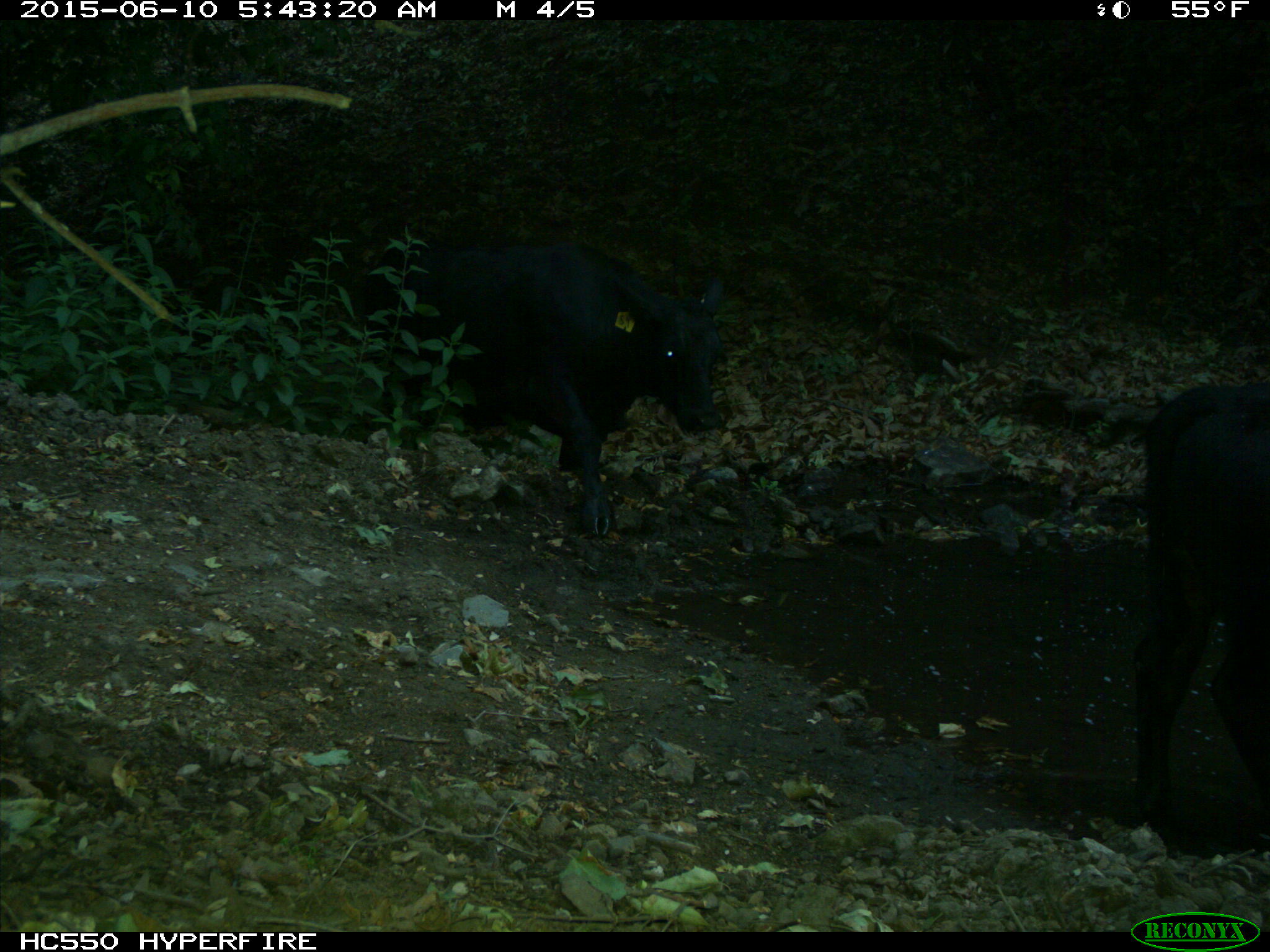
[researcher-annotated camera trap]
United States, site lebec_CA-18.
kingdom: Animalia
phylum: Chordata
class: Mammalia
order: Artiodactyla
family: Bovidae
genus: Bos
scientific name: Bos taurus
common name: domestic cow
Bos taurus (domestic cow).